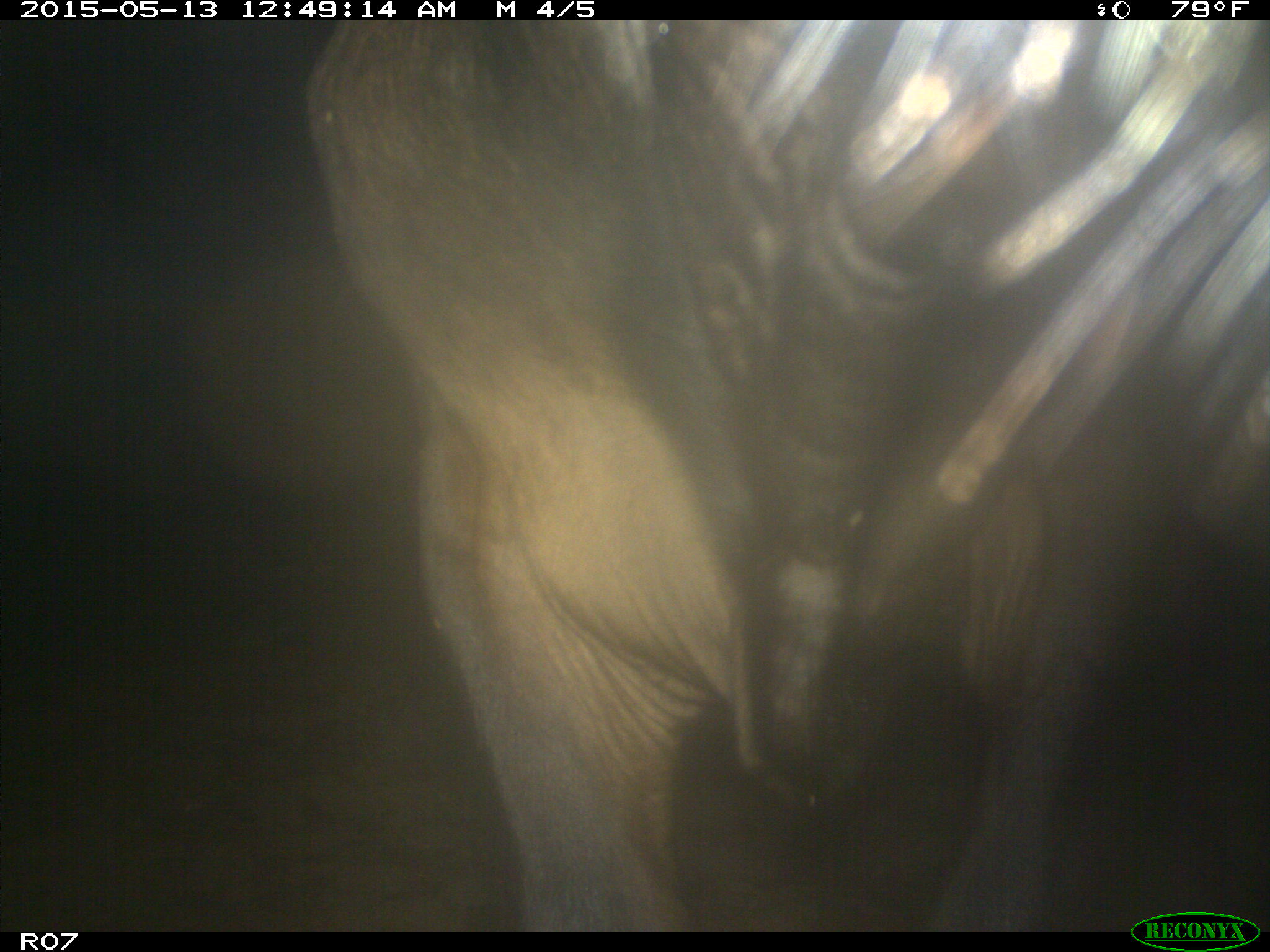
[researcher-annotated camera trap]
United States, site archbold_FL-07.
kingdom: Animalia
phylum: Chordata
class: Mammalia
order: Artiodactyla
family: Bovidae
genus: Bos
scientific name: Bos taurus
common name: domestic cow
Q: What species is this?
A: Bos taurus (domestic cow).